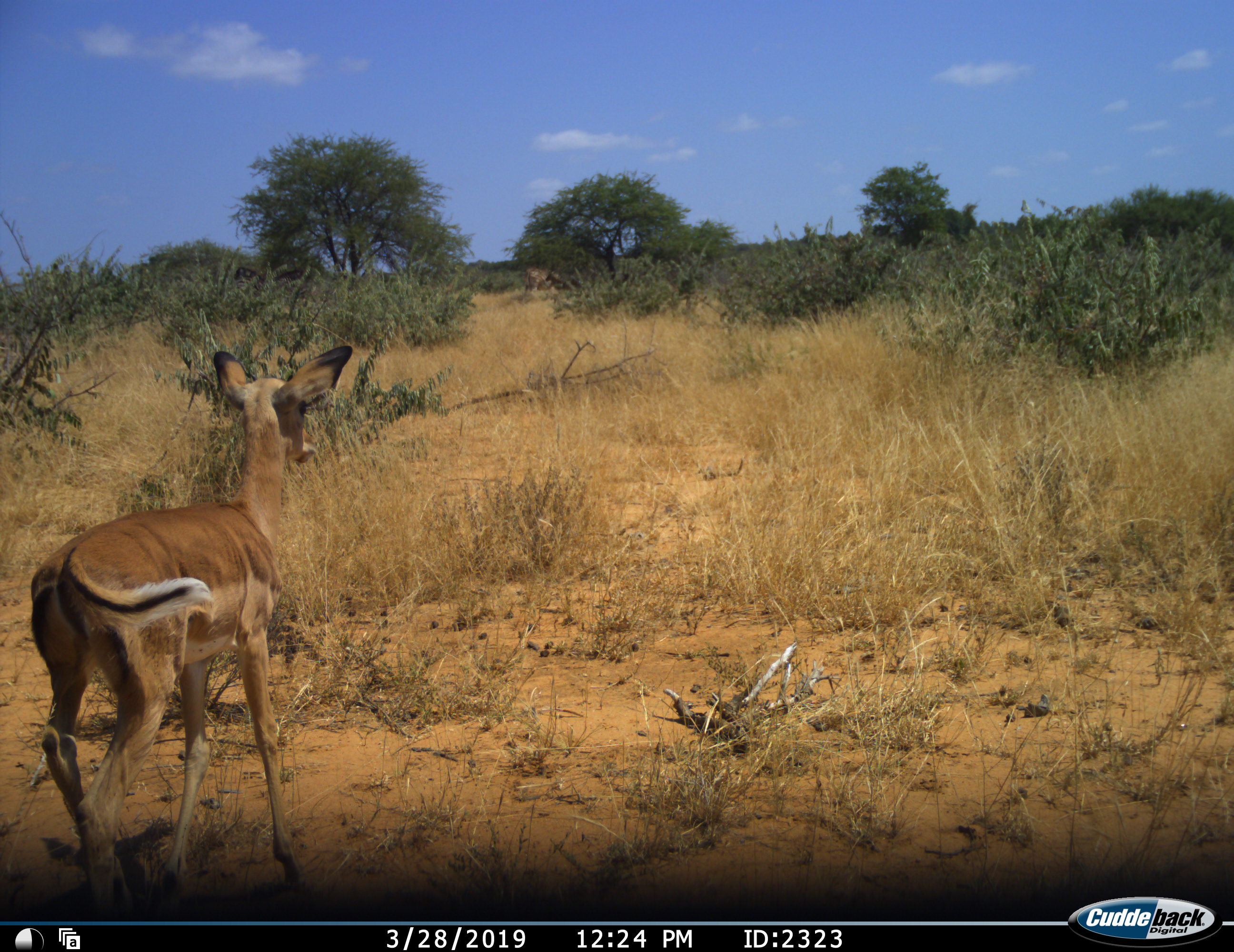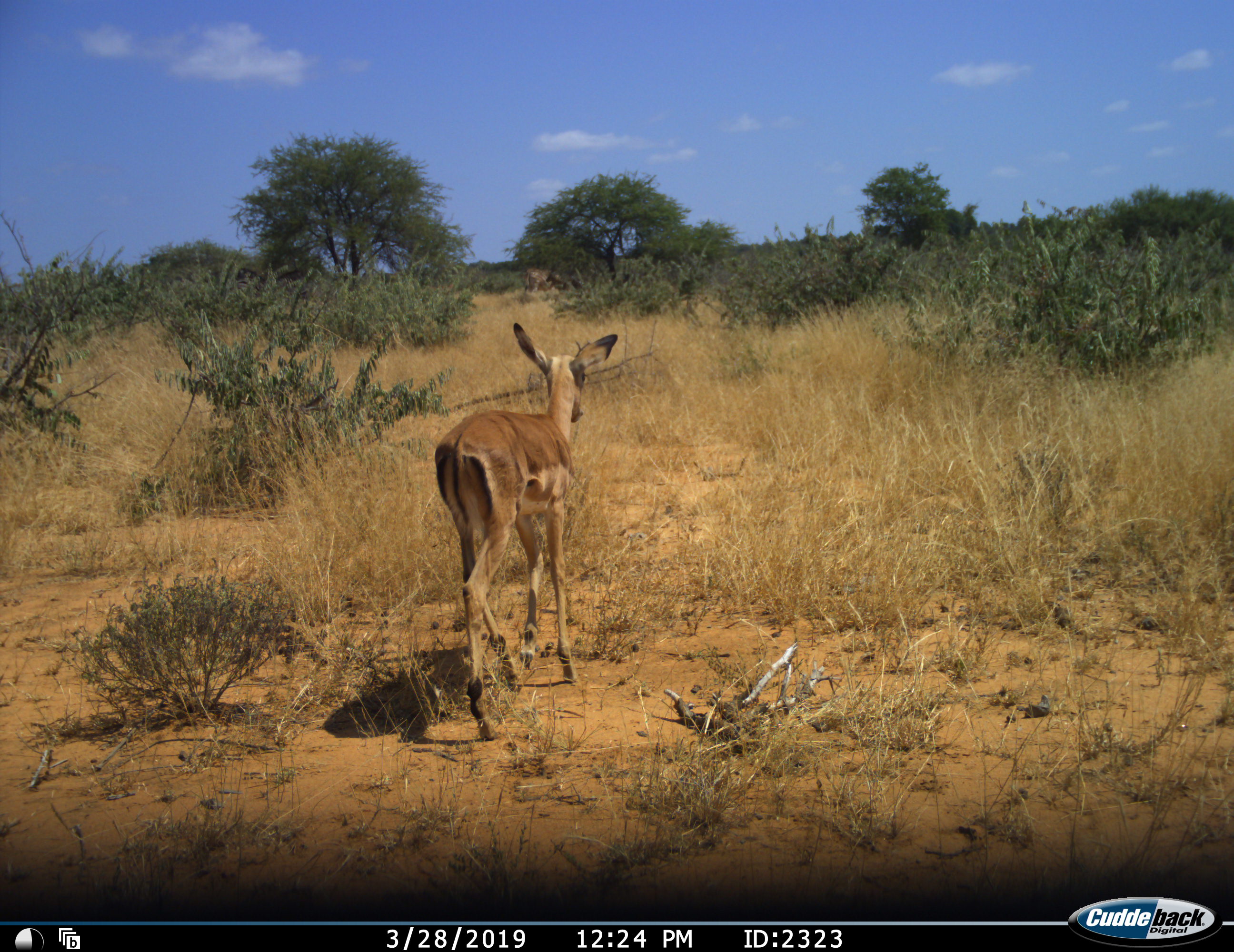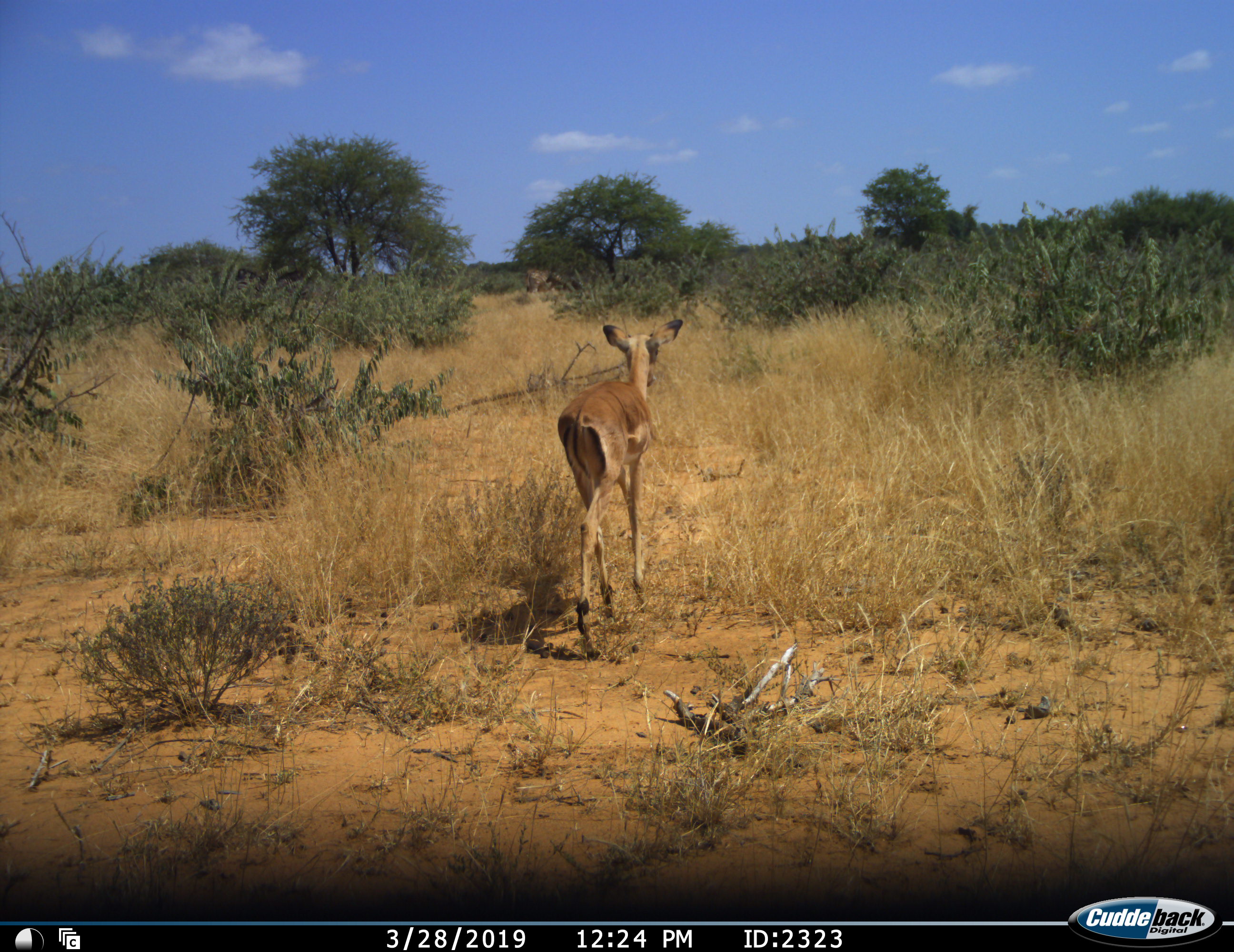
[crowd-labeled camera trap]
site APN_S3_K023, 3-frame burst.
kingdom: Animalia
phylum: Chordata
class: Mammalia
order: Artiodactyla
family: Bovidae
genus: Aepyceros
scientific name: Aepyceros melampus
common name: impala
Impala (Aepyceros melampus), count 1. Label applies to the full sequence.